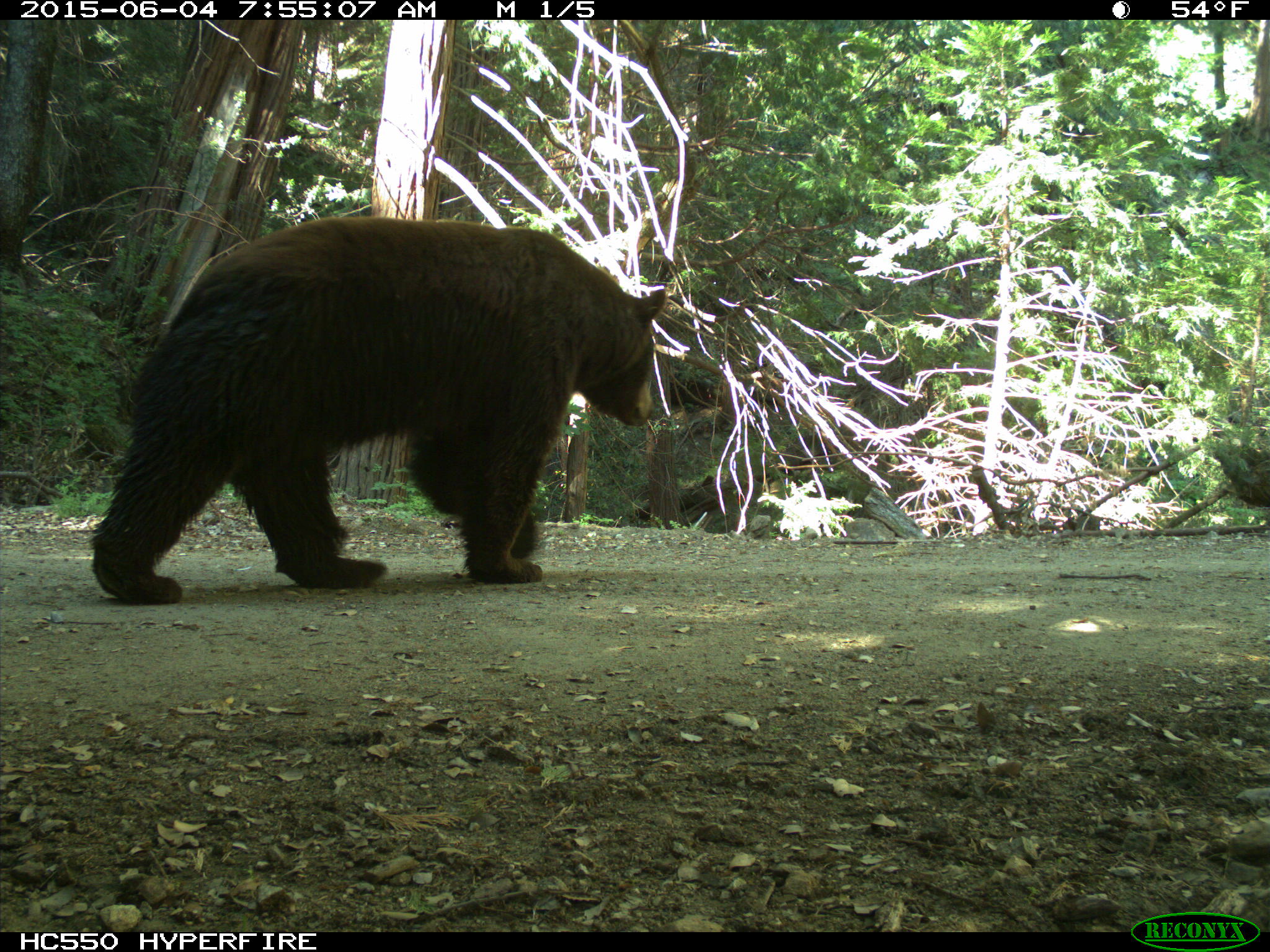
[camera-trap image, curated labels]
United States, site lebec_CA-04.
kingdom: Animalia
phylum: Chordata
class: Mammalia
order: Carnivora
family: Ursidae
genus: Ursus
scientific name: Ursus americanus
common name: american black bear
Ursus americanus (american black bear).